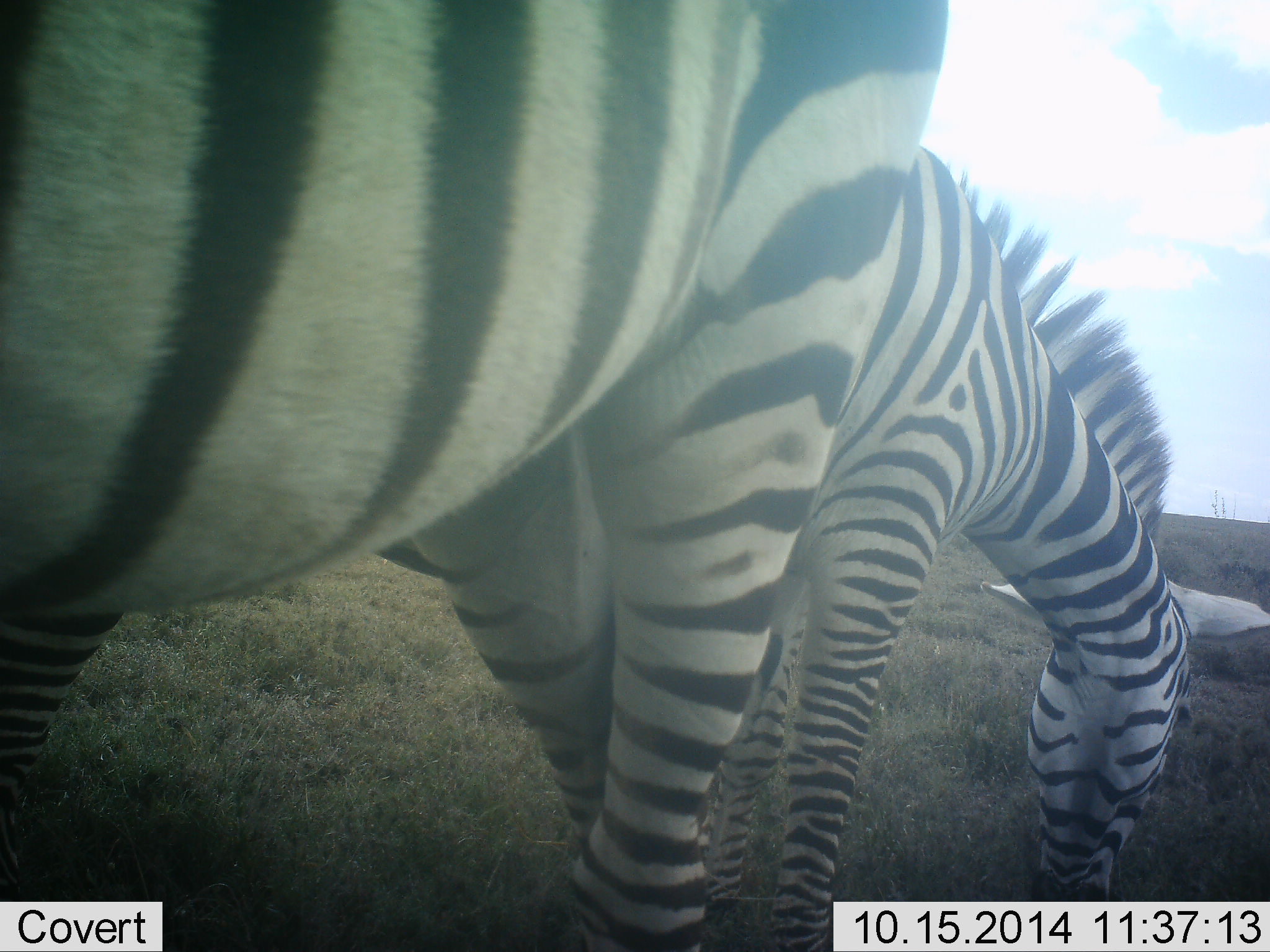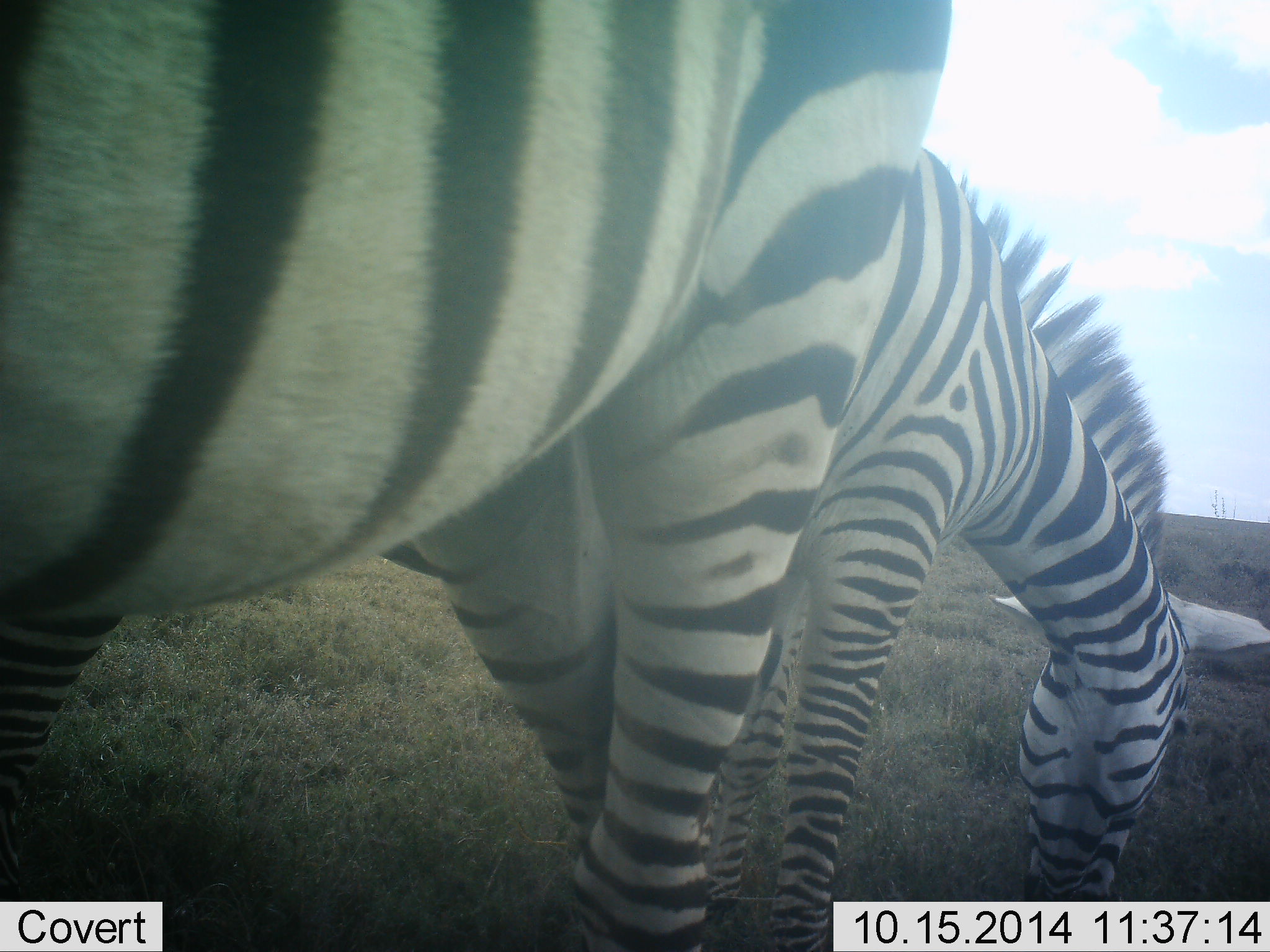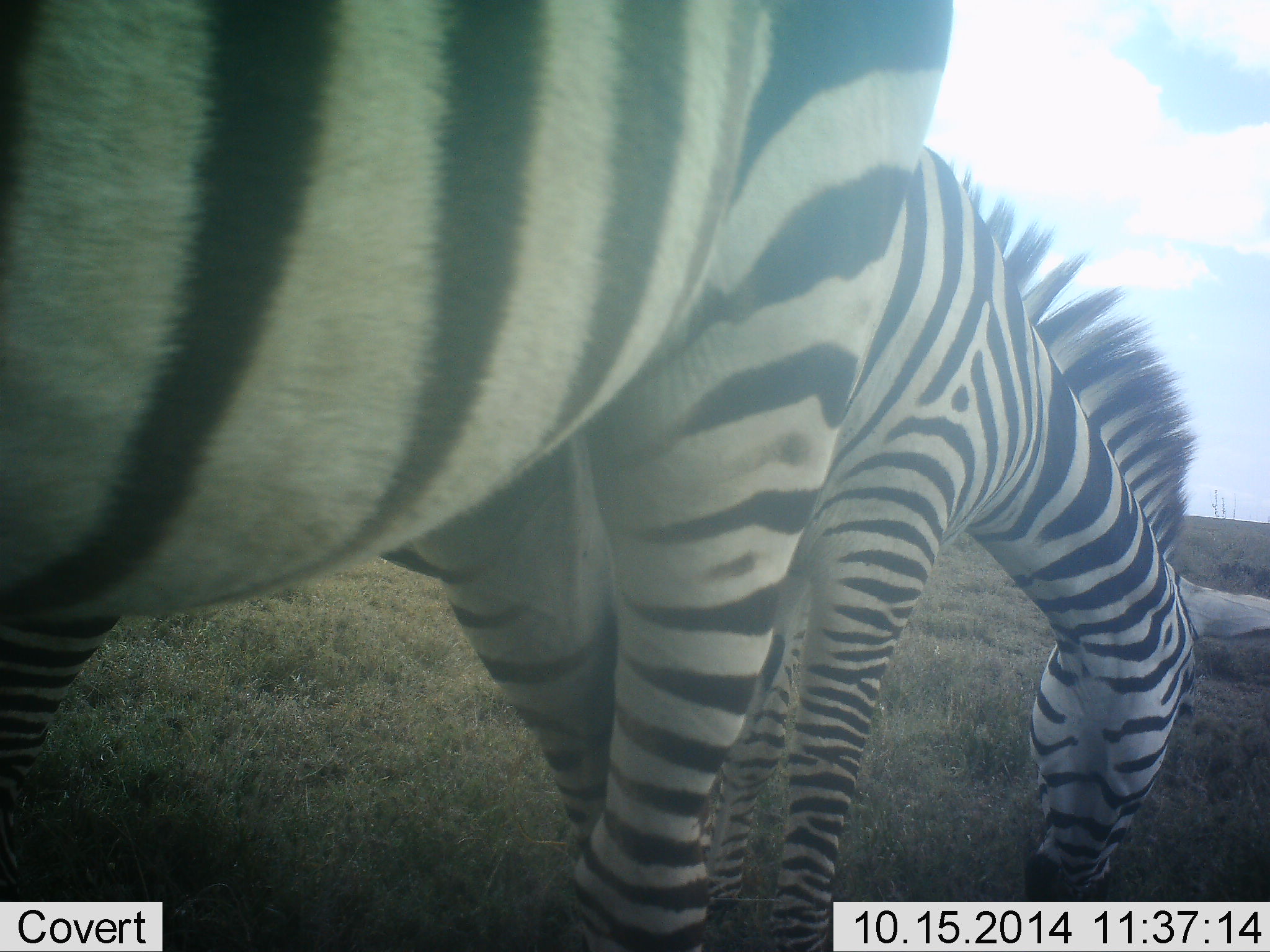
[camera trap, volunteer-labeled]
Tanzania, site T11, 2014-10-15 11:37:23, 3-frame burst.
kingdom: Animalia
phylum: Chordata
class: Mammalia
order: Perissodactyla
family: Equidae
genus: Equus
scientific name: Equus quagga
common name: plains zebra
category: zebra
Zebra (plains zebra) (Equus quagga), count 2. Behavior (volunteer vote fractions): standing 70%, resting 0%, moving 0%, interacting 10%. Young present (vote fraction): 10%. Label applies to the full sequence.